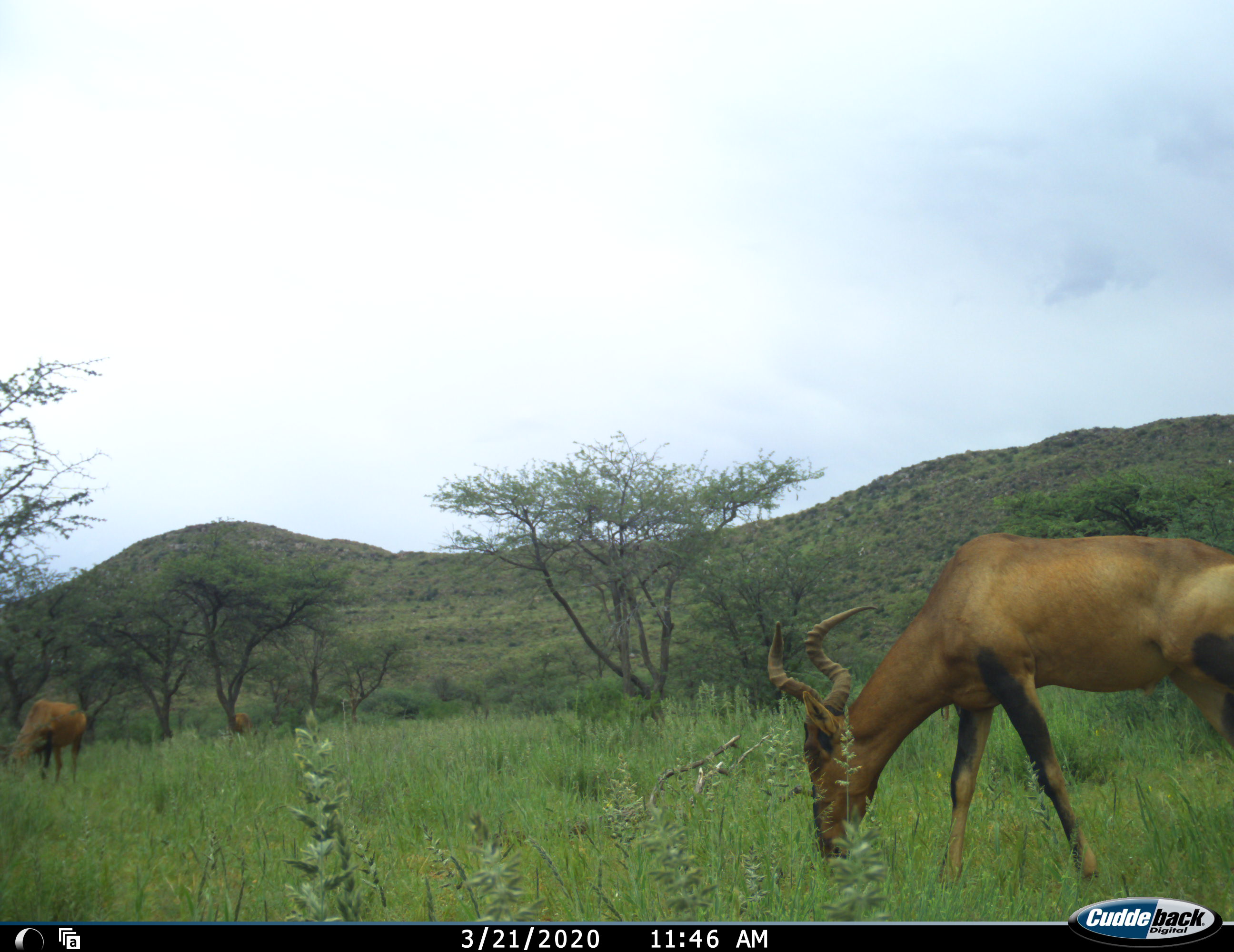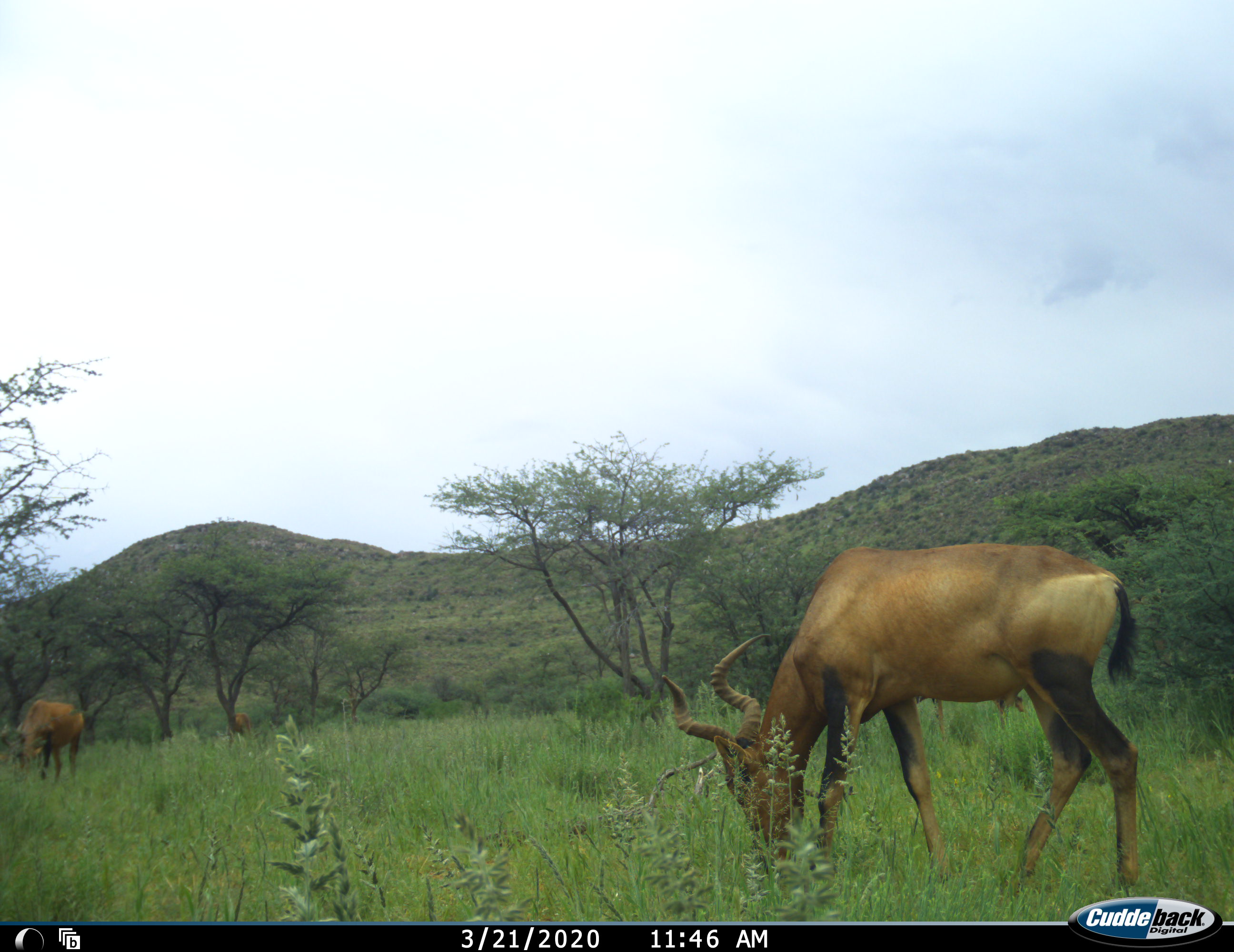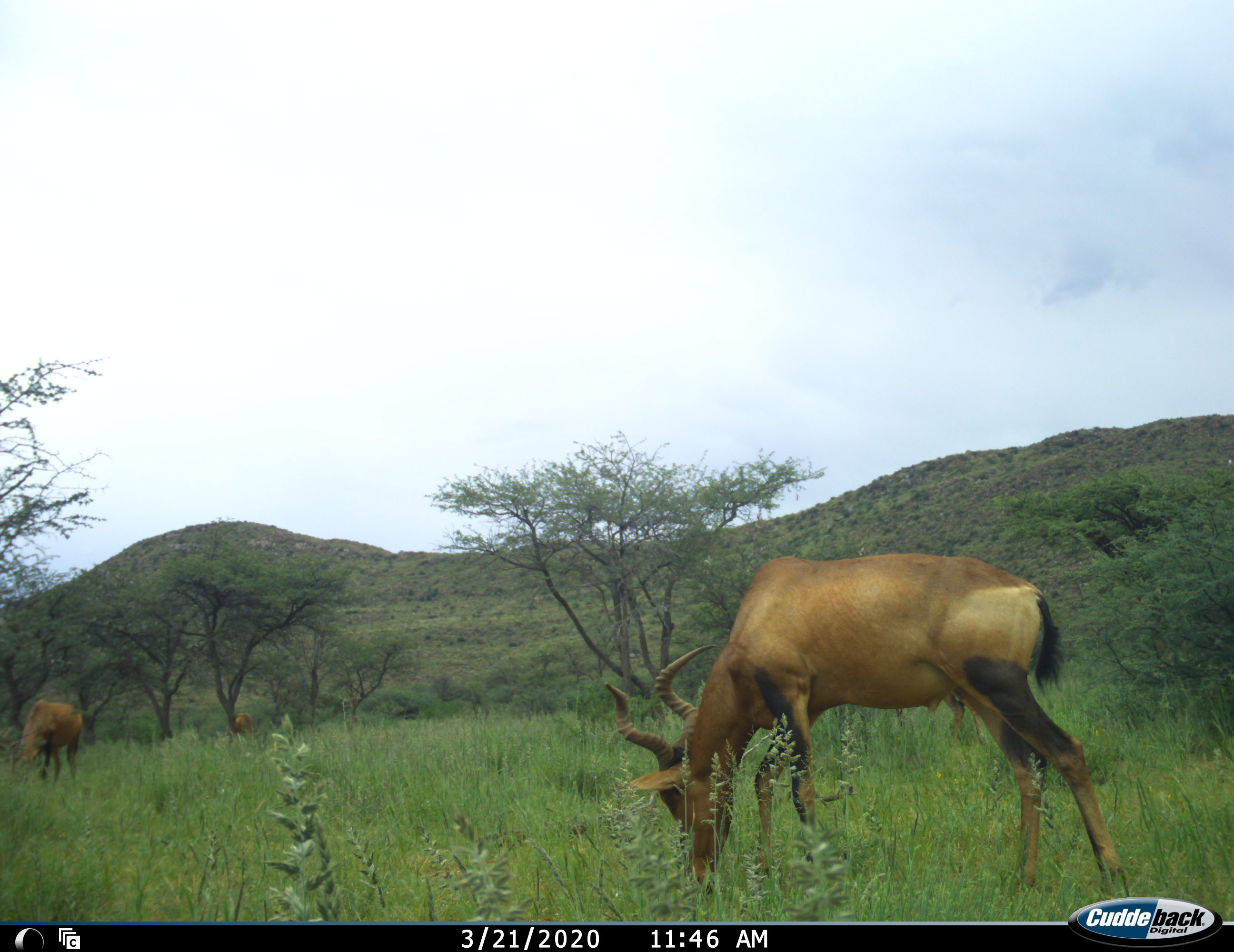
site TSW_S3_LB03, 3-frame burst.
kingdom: Animalia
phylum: Chordata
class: Mammalia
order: Artiodactyla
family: Bovidae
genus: Alcelaphus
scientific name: Alcelaphus buselaphus caama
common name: red hartebeest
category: hartebeestred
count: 3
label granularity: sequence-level